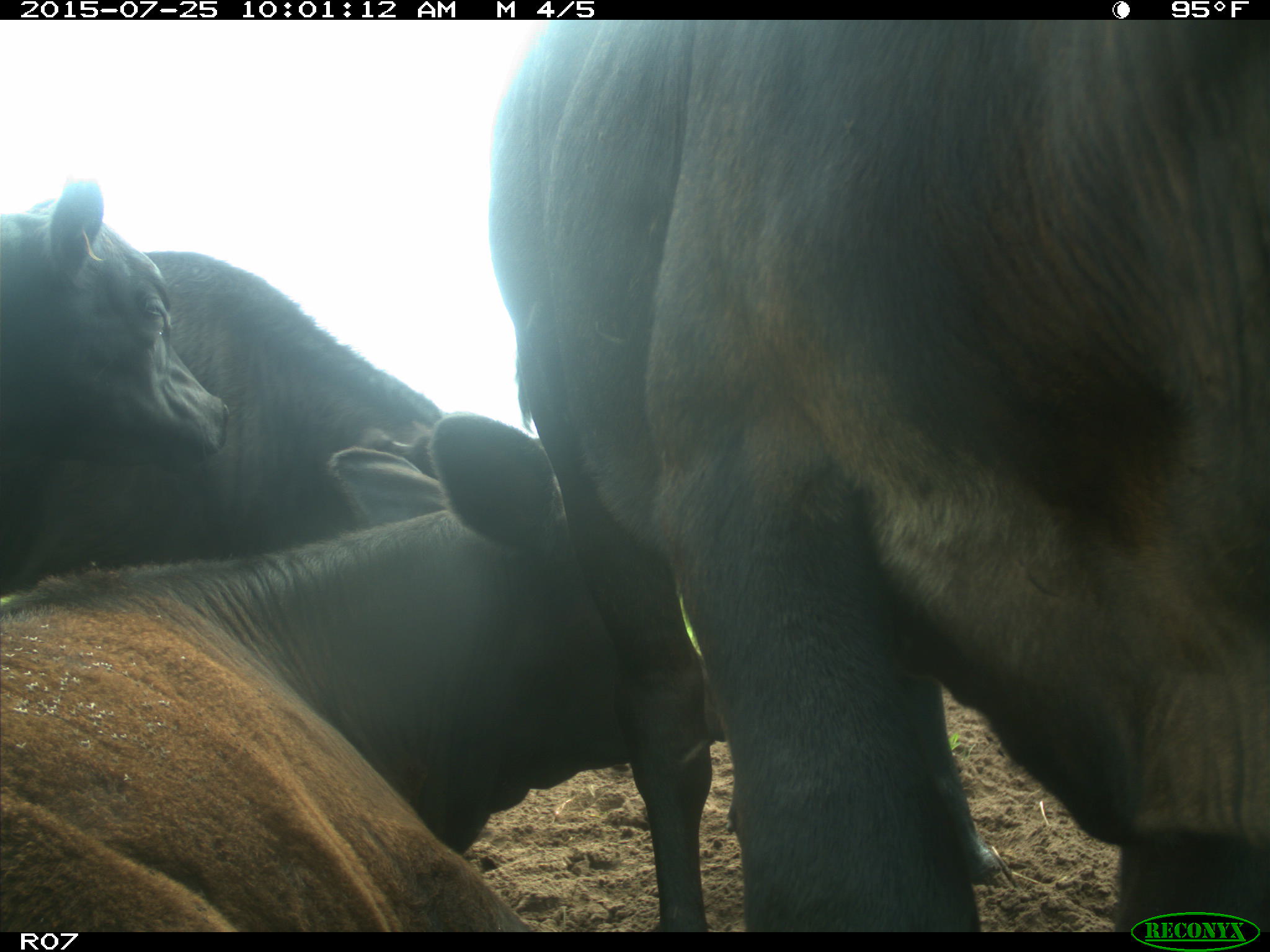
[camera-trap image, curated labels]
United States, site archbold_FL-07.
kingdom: Animalia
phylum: Chordata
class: Mammalia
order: Artiodactyla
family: Bovidae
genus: Bos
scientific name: Bos taurus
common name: domestic cow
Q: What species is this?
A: Bos taurus (domestic cow).